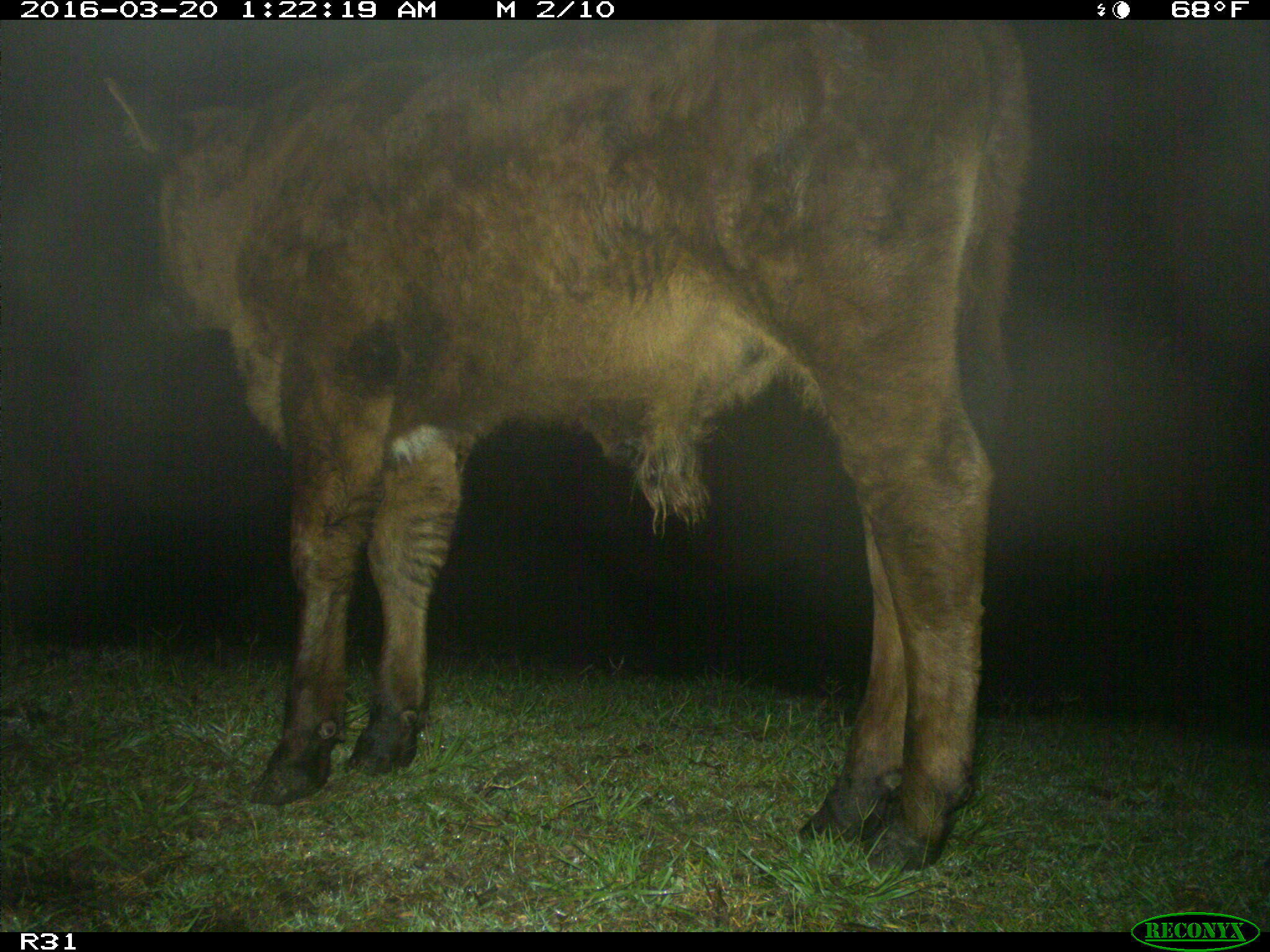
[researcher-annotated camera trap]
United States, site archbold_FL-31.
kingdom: Animalia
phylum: Chordata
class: Mammalia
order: Artiodactyla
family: Bovidae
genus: Bos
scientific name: Bos taurus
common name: domestic cow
Bos taurus (domestic cow).